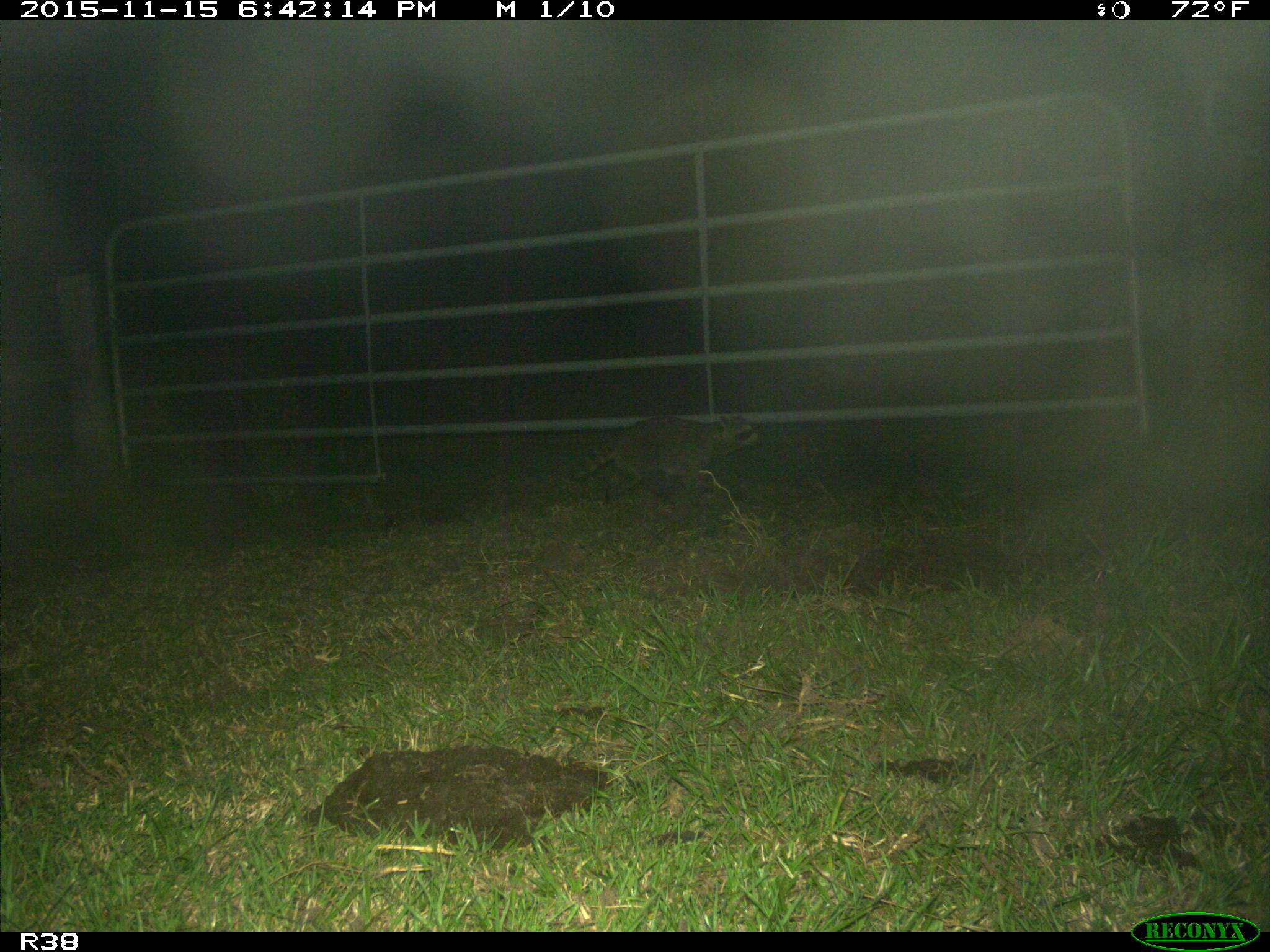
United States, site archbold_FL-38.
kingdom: Animalia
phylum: Chordata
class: Mammalia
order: Carnivora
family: Procyonidae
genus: Procyon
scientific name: Procyon lotor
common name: common raccoon